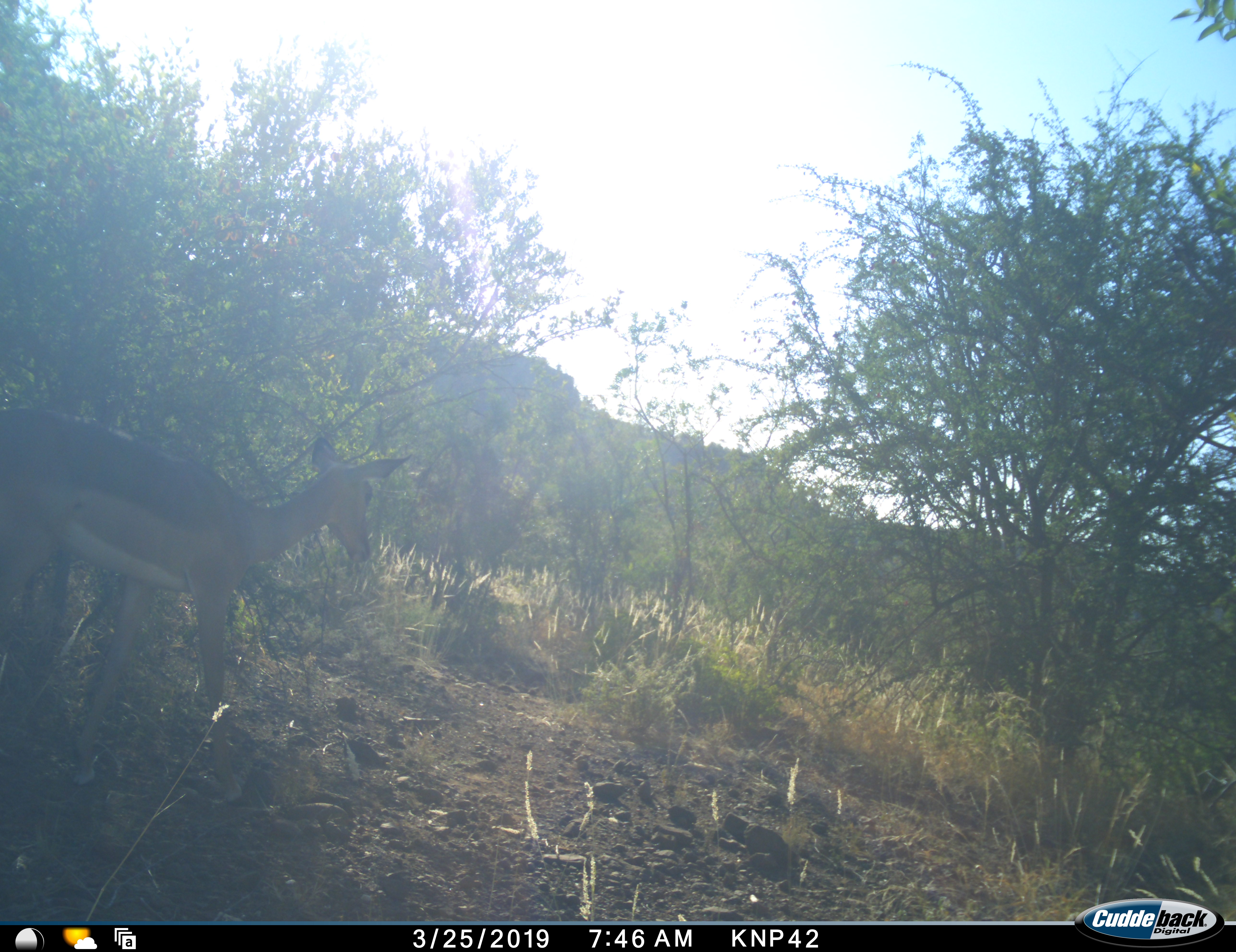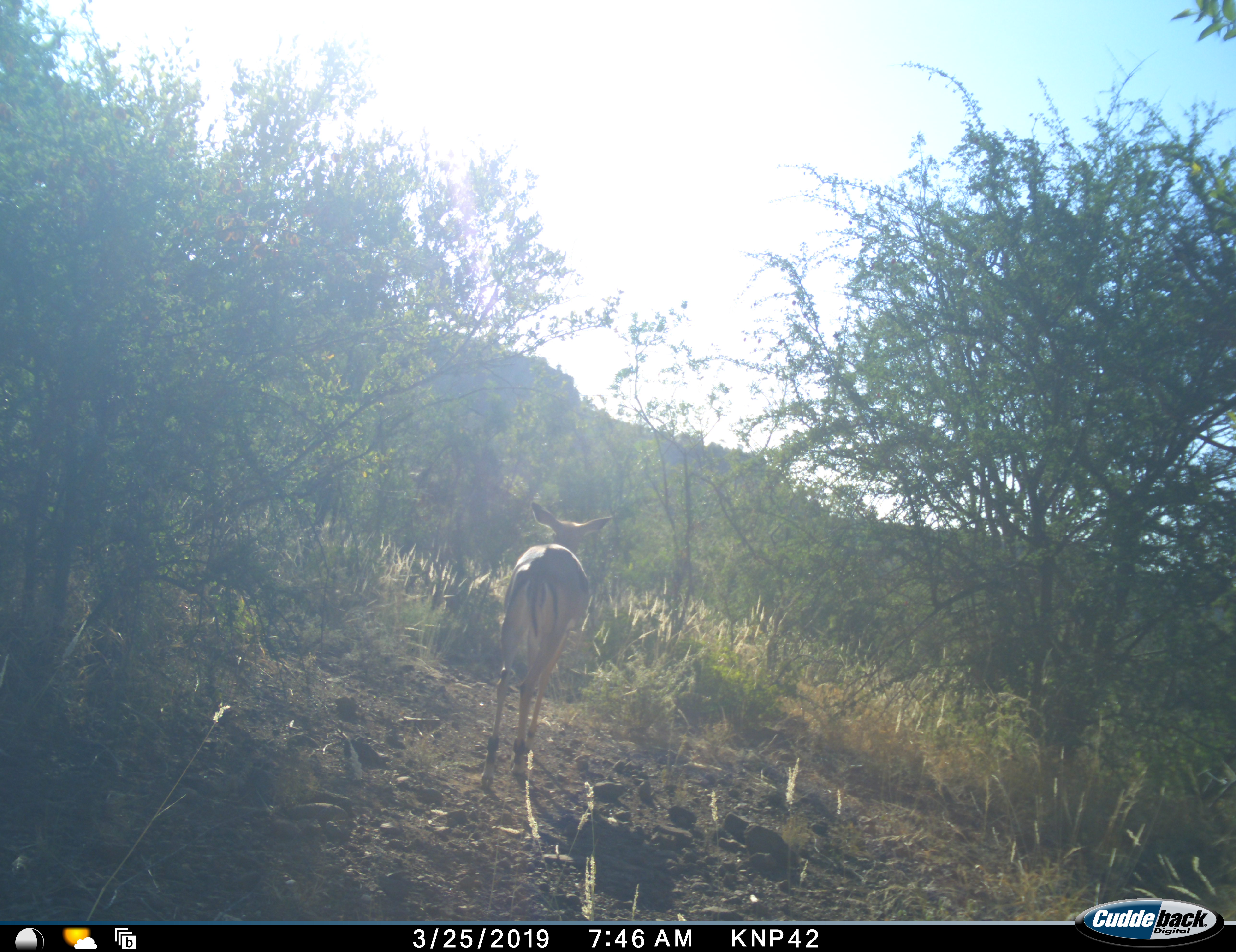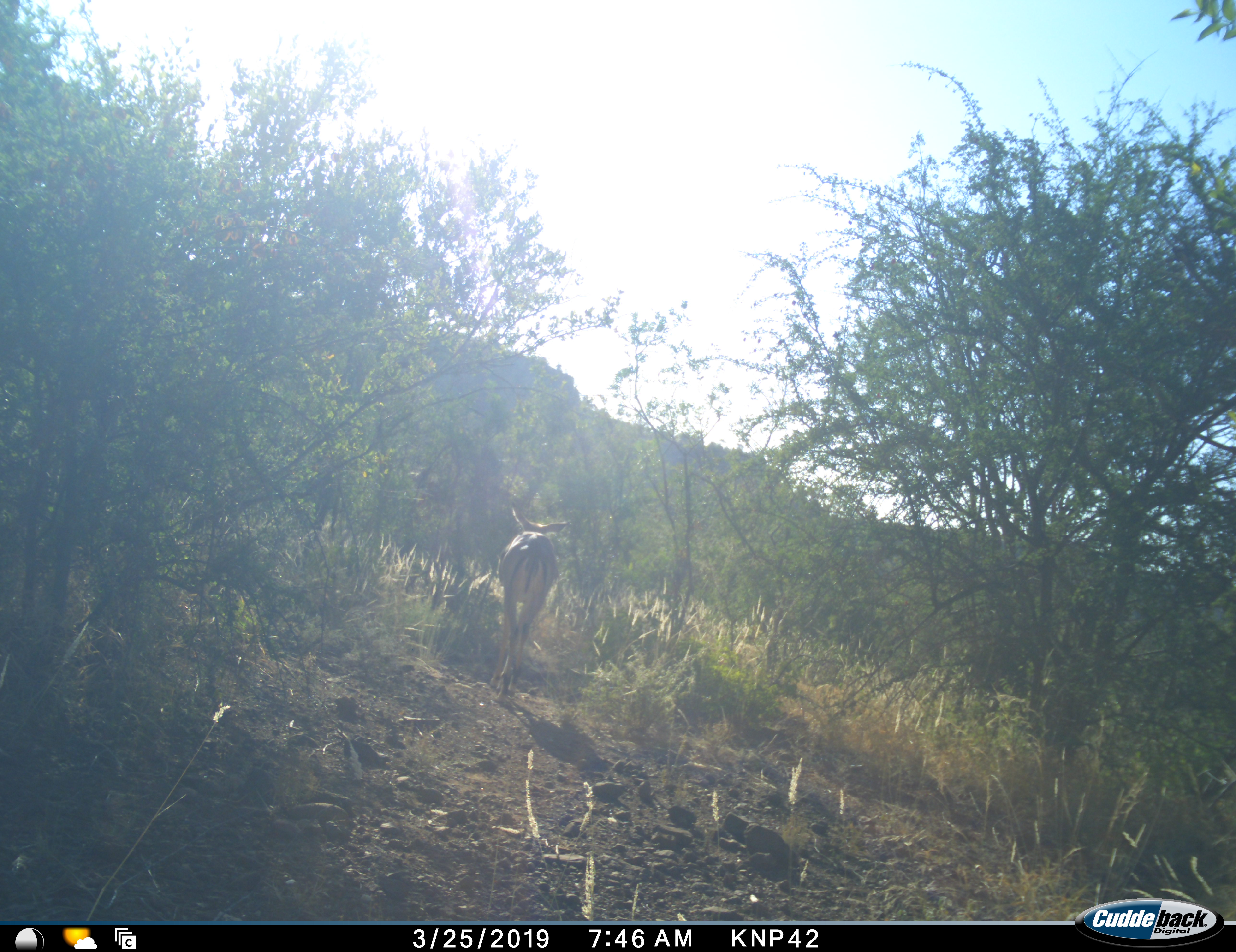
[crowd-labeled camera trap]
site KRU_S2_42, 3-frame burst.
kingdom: Animalia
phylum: Chordata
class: Mammalia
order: Artiodactyla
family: Bovidae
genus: Aepyceros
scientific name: Aepyceros melampus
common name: impala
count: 1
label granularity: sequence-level